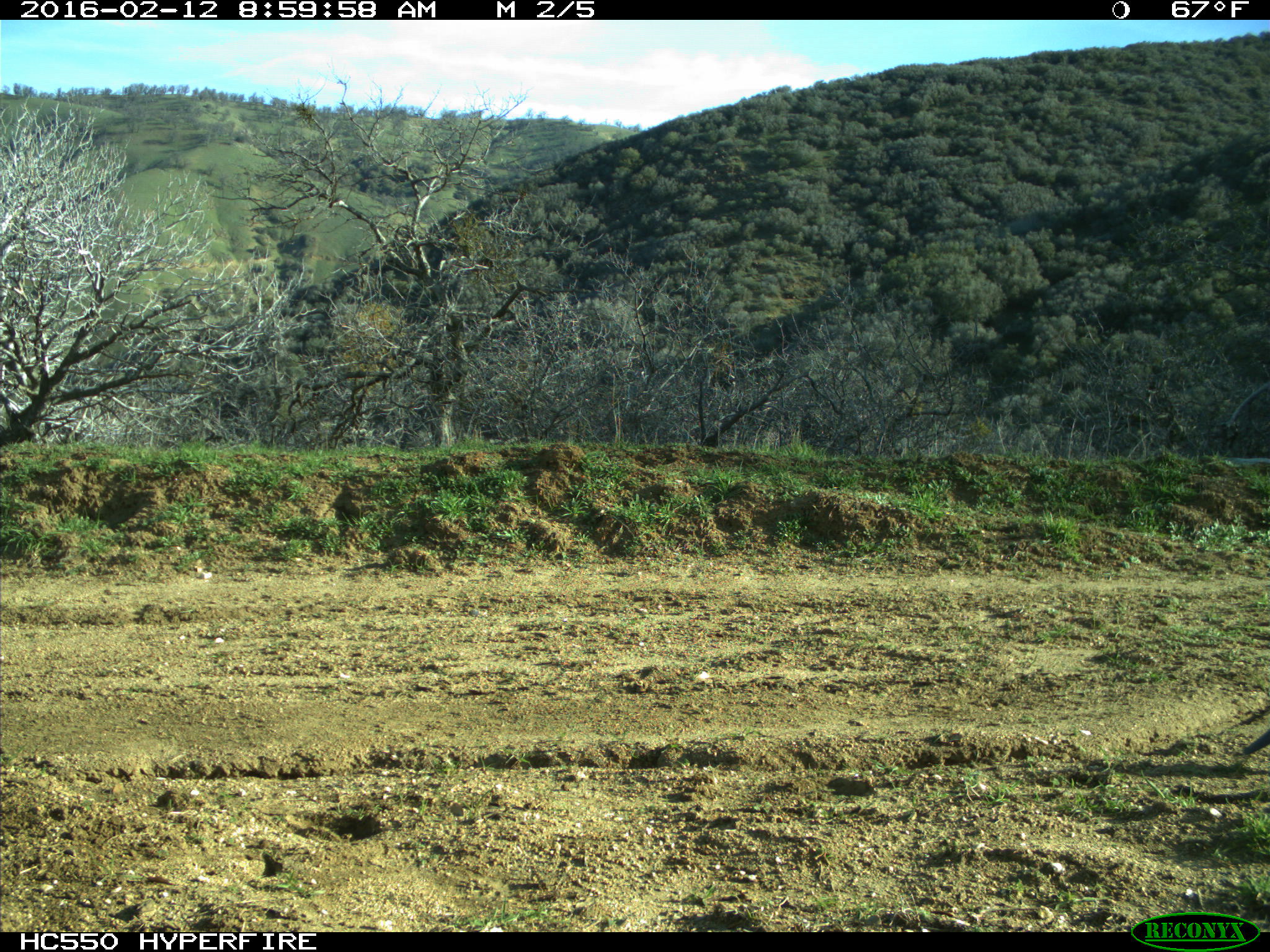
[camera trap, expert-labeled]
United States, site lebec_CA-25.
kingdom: Animalia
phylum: Chordata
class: Aves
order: Galliformes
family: Odontophoridae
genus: Callipepla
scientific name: Callipepla californica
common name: california quail